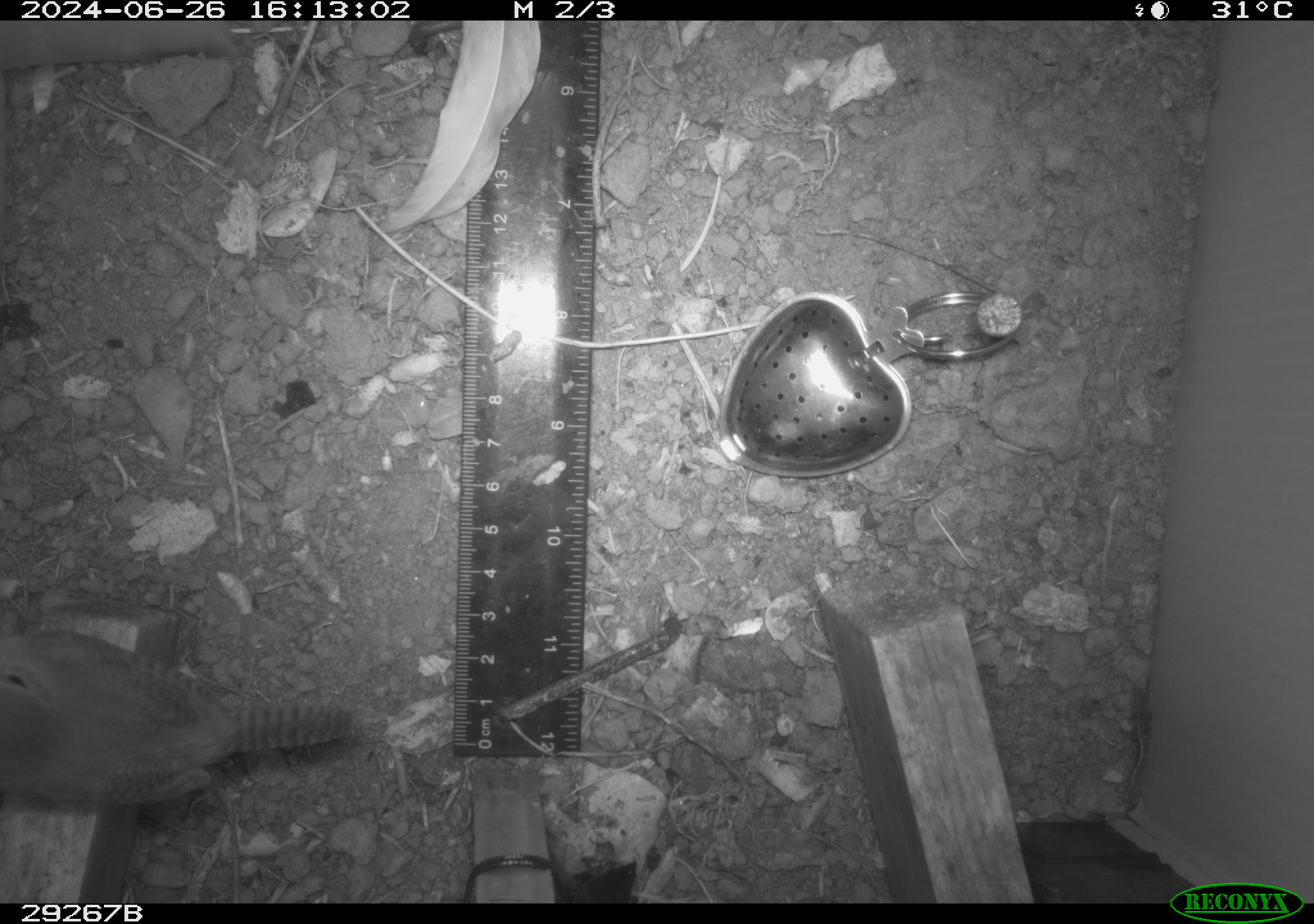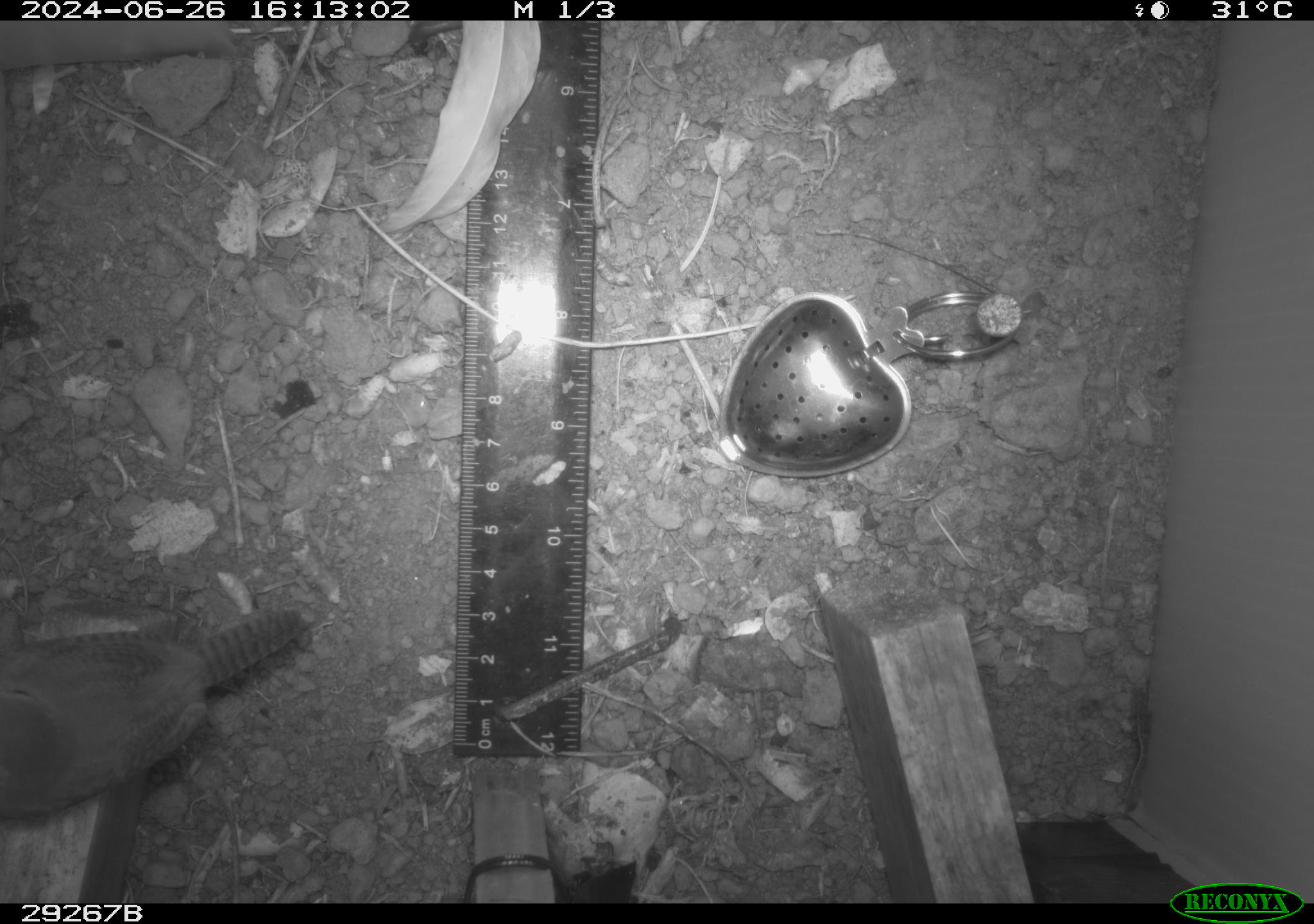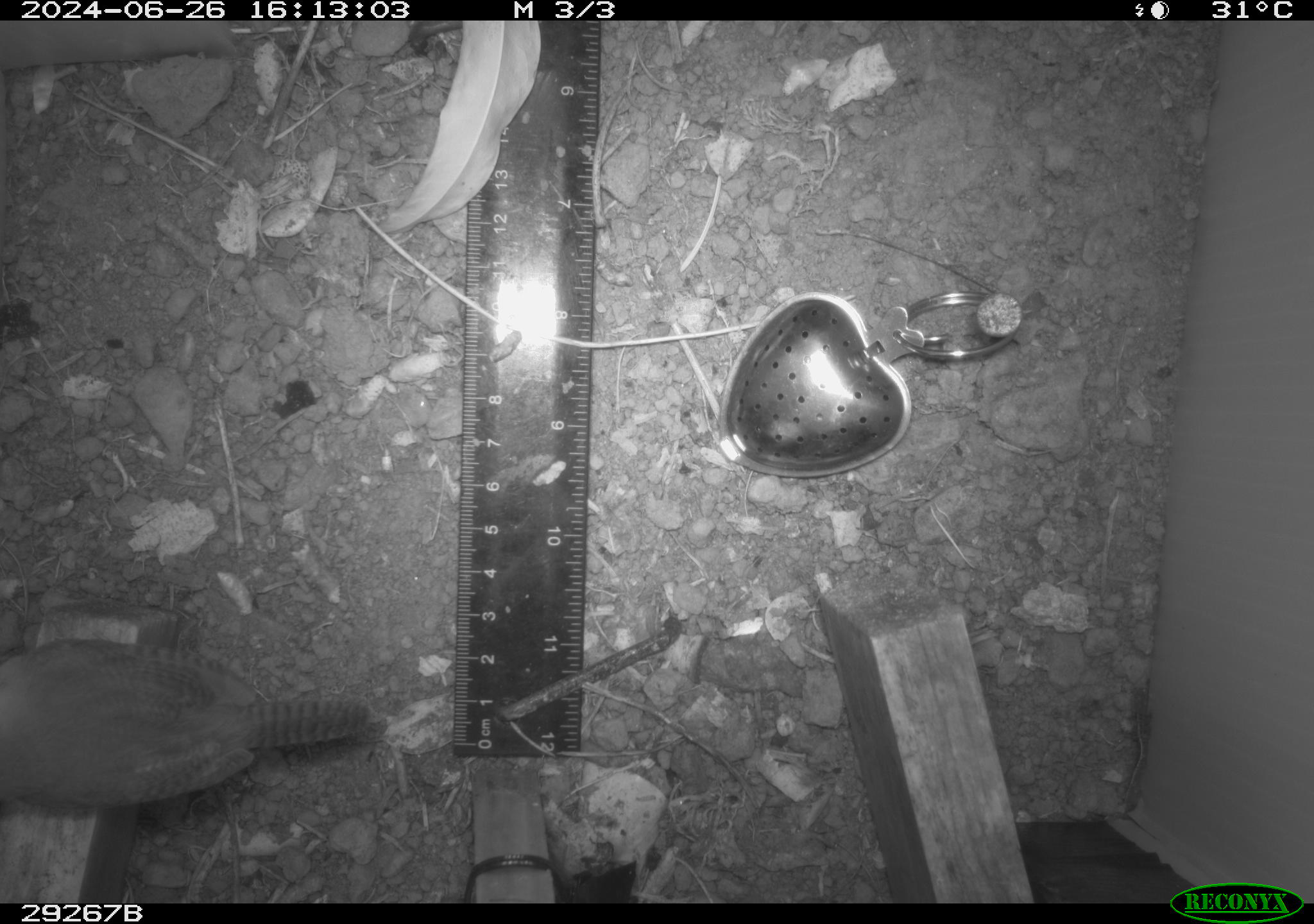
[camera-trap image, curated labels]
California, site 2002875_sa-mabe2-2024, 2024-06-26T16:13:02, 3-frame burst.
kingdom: Animalia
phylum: Chordata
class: Aves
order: Passeriformes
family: Troglodytidae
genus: Thryomanes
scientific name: Thryomanes bewickii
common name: bewick's wren